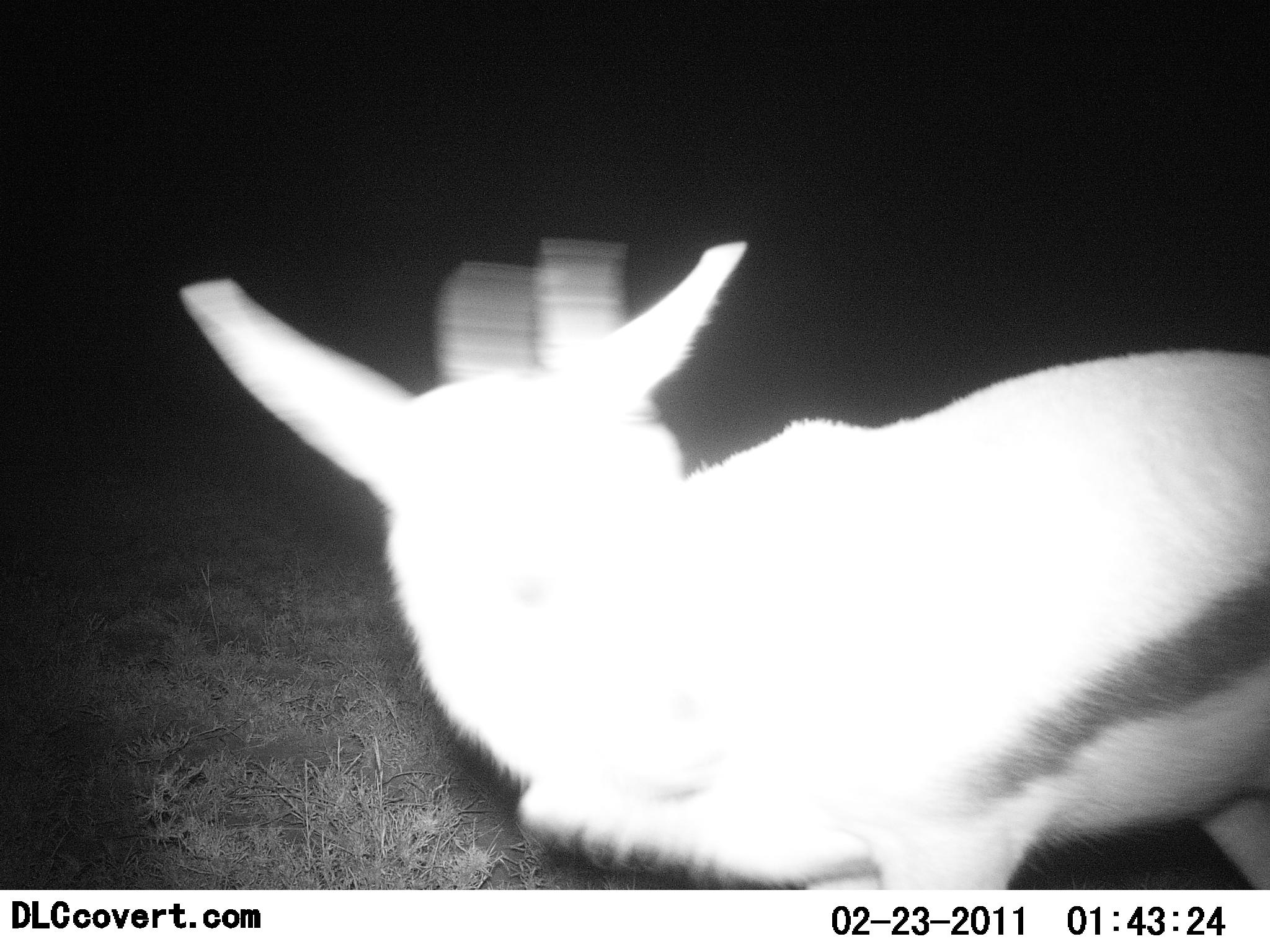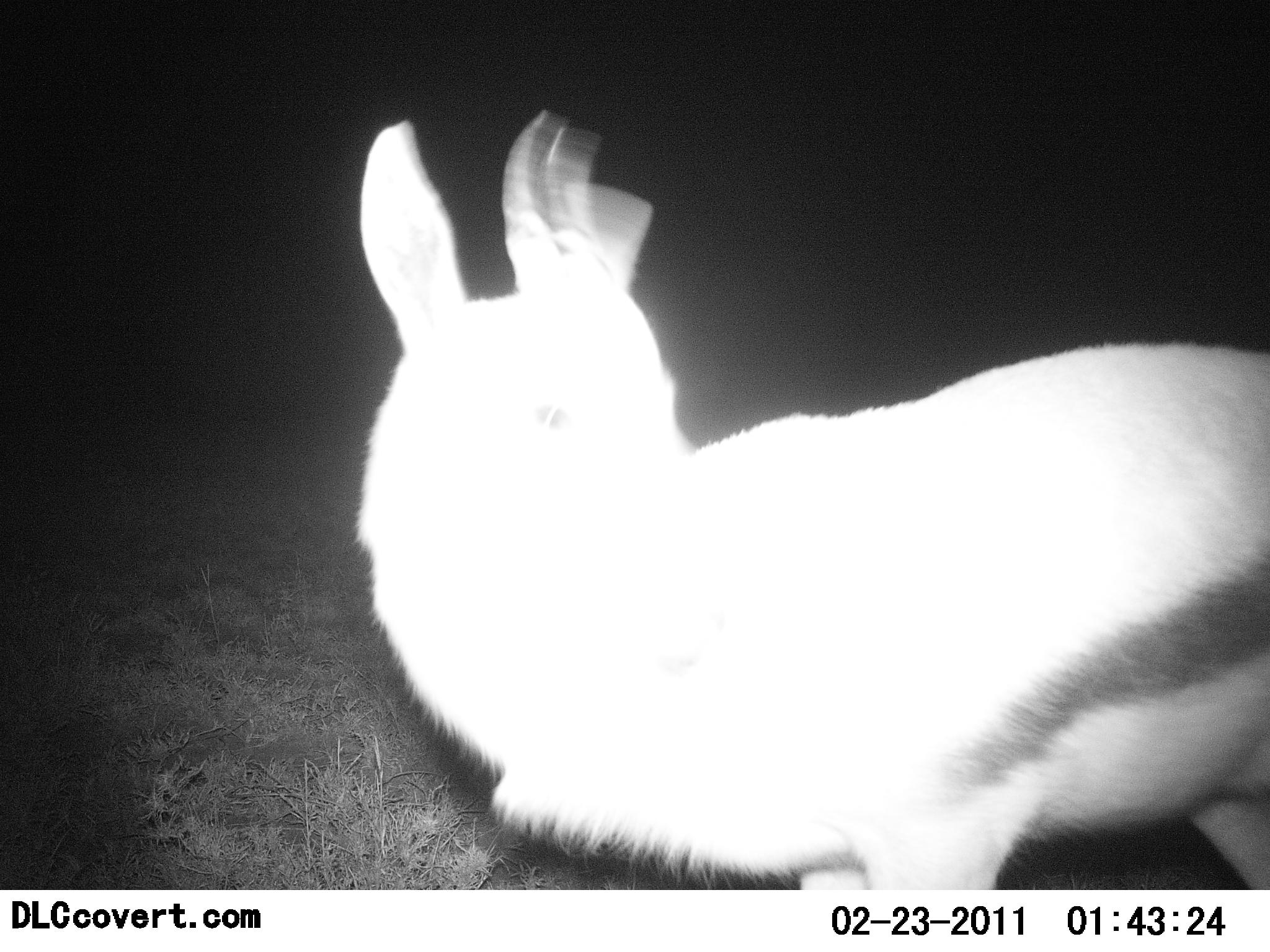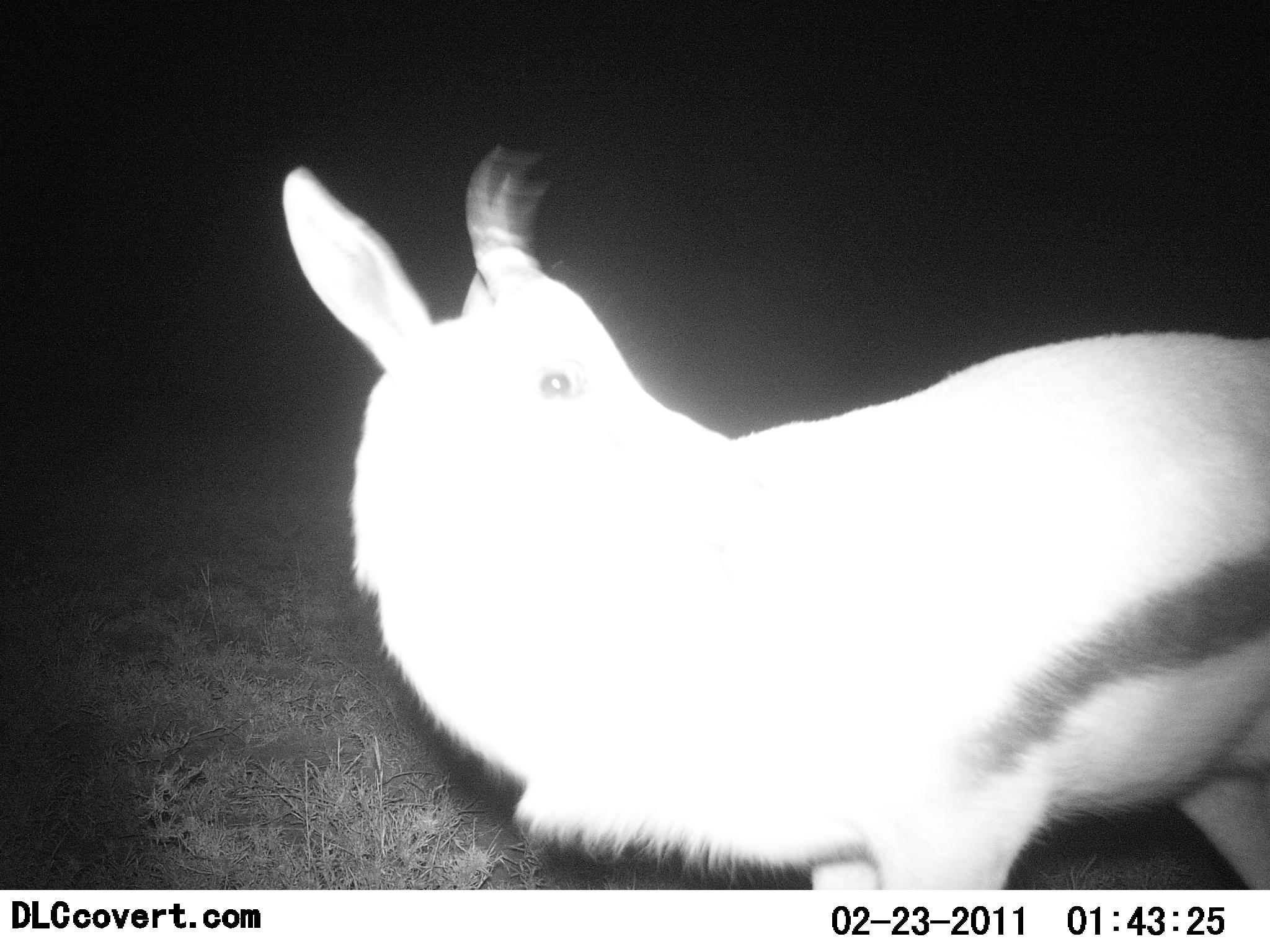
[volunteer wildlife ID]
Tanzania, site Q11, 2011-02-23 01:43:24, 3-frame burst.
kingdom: Animalia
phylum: Chordata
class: Mammalia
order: Artiodactyla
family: Bovidae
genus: Eudorcas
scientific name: Eudorcas thomsonii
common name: thomson's gazelle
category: gazellethomsons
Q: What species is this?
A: Gazellethomsons (thomson's gazelle) (Eudorcas thomsonii).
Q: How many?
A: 1.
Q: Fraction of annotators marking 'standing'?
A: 92%.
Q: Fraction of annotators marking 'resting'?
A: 0%.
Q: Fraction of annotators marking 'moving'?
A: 15%.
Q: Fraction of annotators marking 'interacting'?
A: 0%.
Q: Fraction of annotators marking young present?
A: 0%.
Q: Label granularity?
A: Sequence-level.